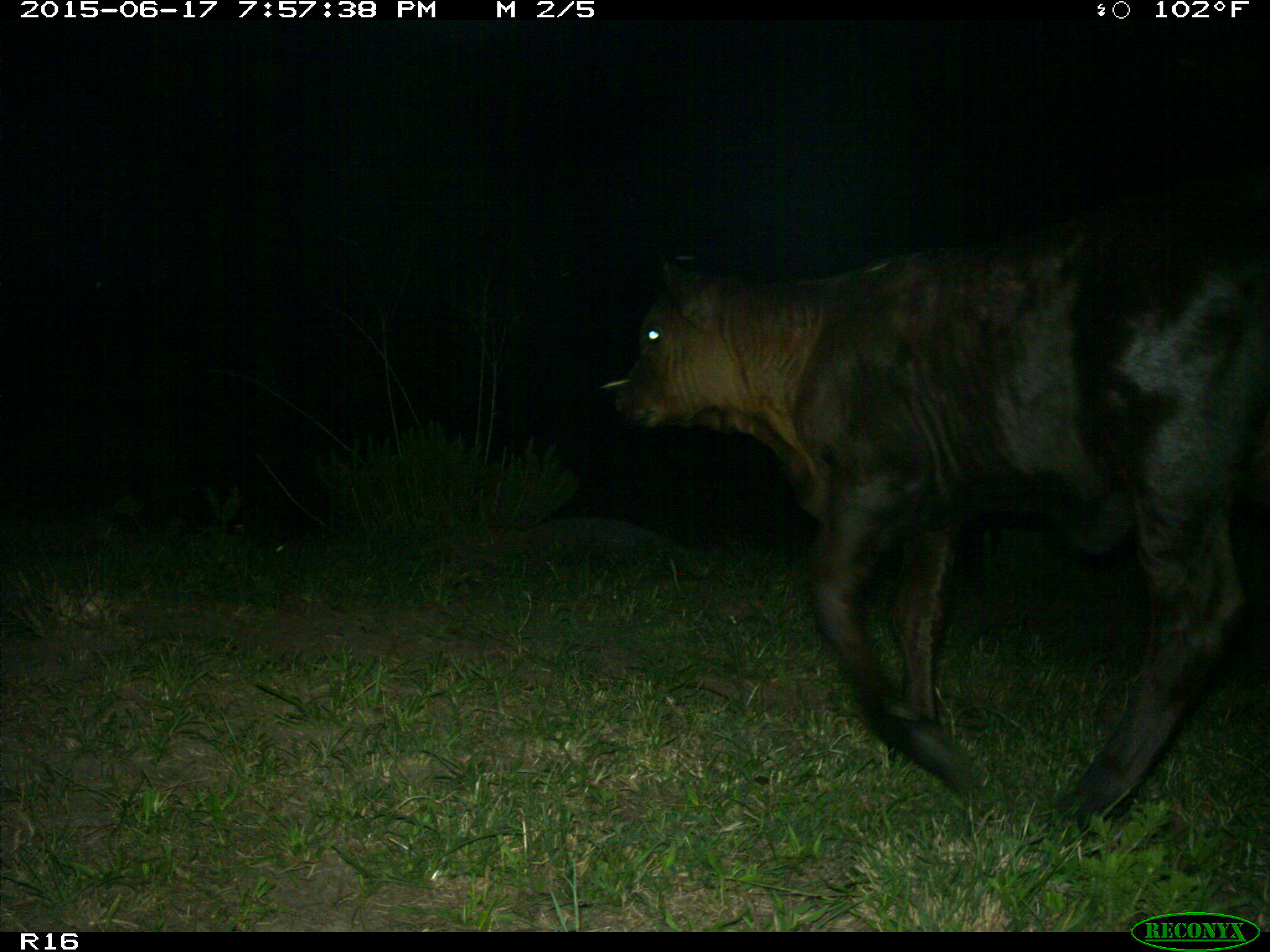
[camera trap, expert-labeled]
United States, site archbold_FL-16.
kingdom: Animalia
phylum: Chordata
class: Mammalia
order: Artiodactyla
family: Bovidae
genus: Bos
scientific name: Bos taurus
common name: domestic cow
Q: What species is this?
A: Bos taurus (domestic cow).